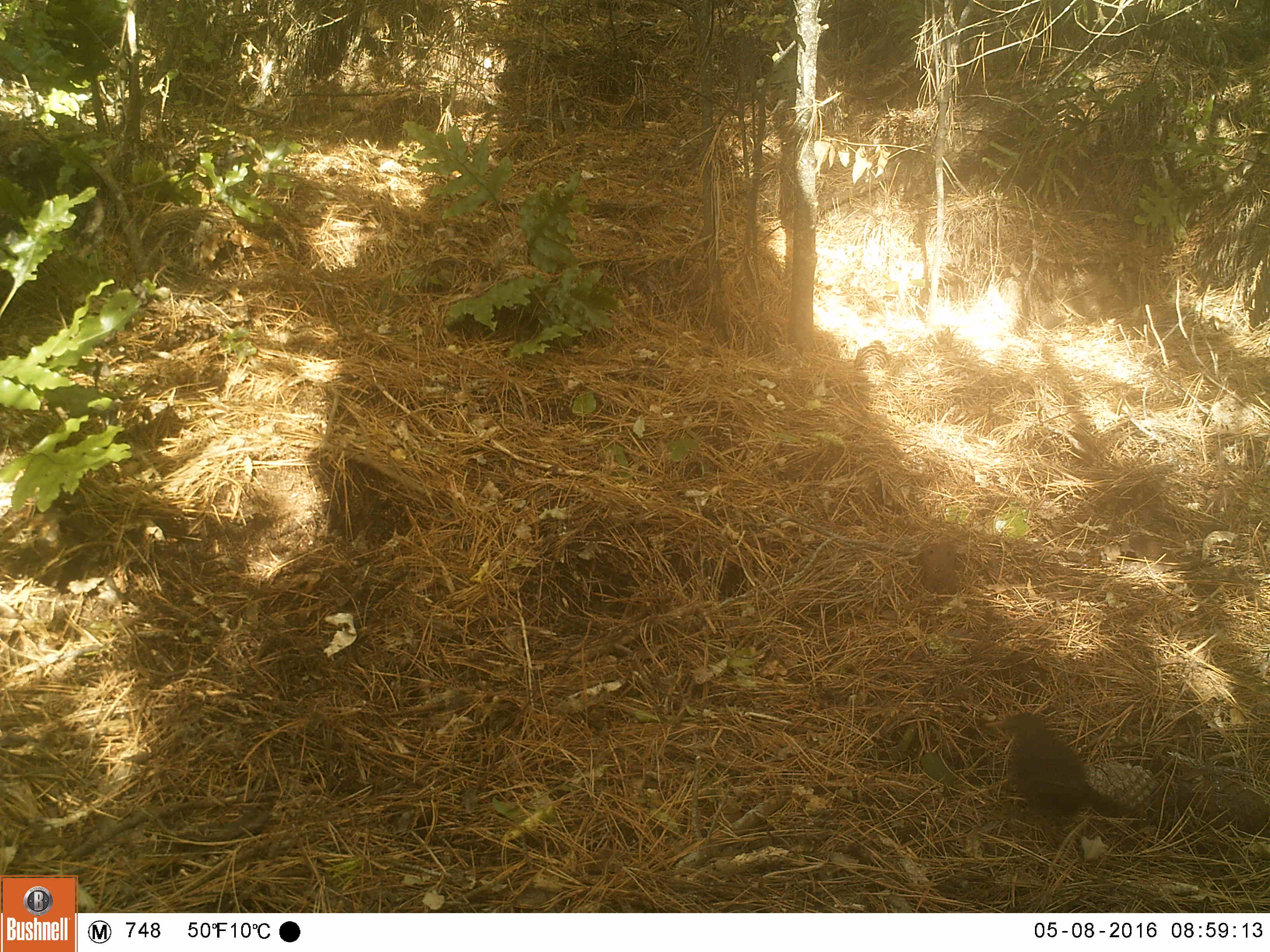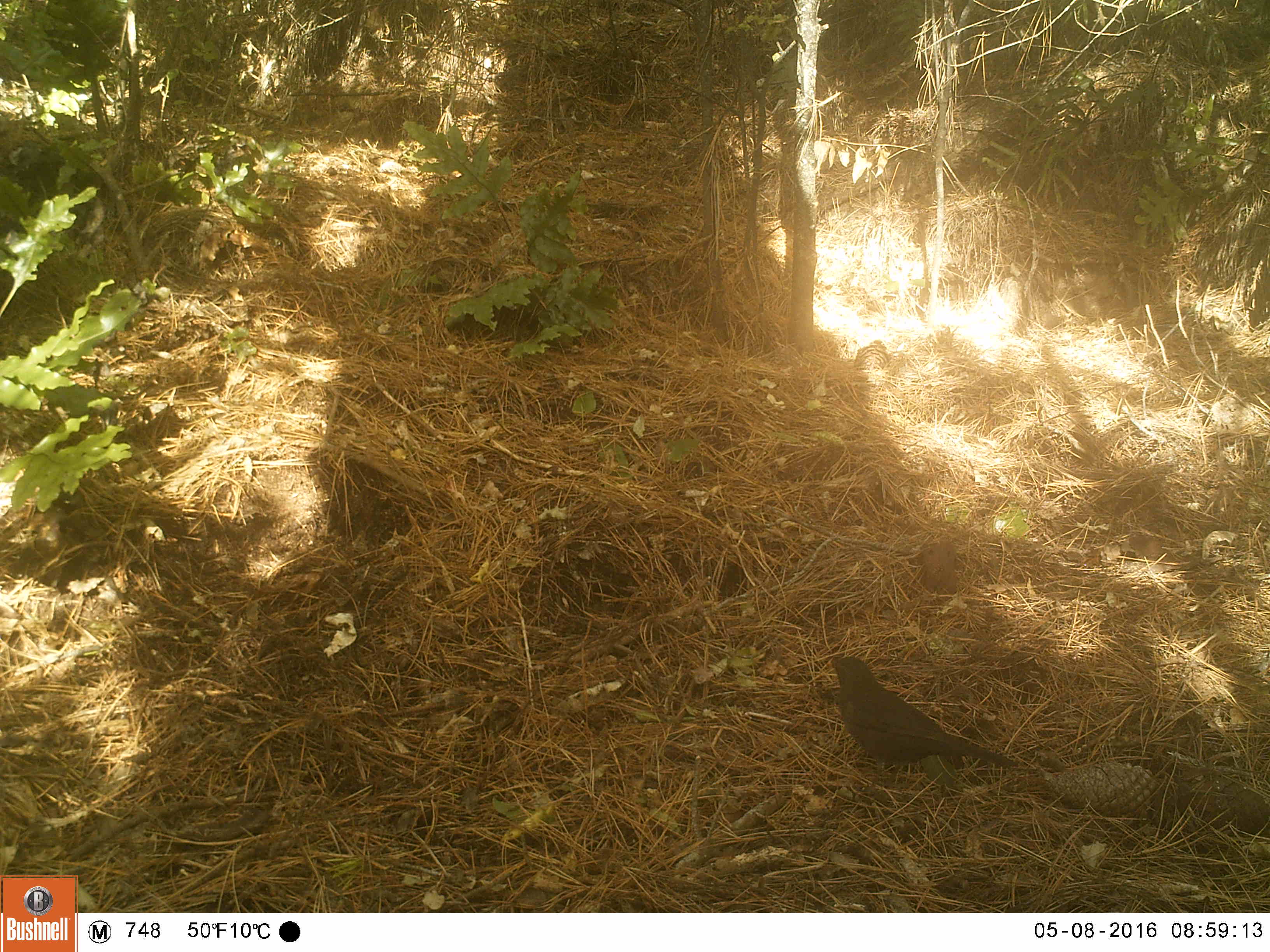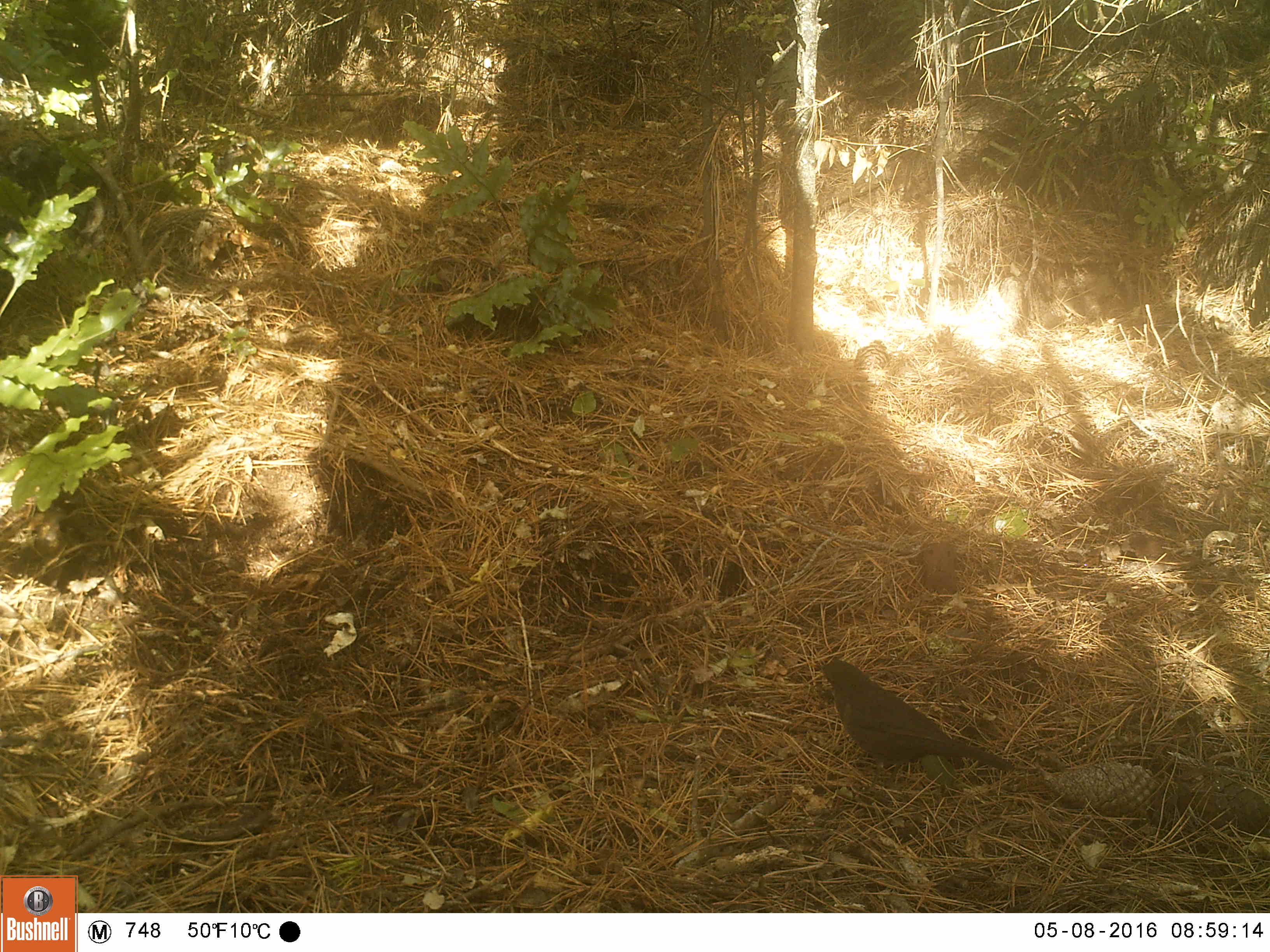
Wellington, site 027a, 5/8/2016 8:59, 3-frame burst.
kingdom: Animalia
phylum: Chordata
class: Aves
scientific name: Aves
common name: bird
Bird (Aves).